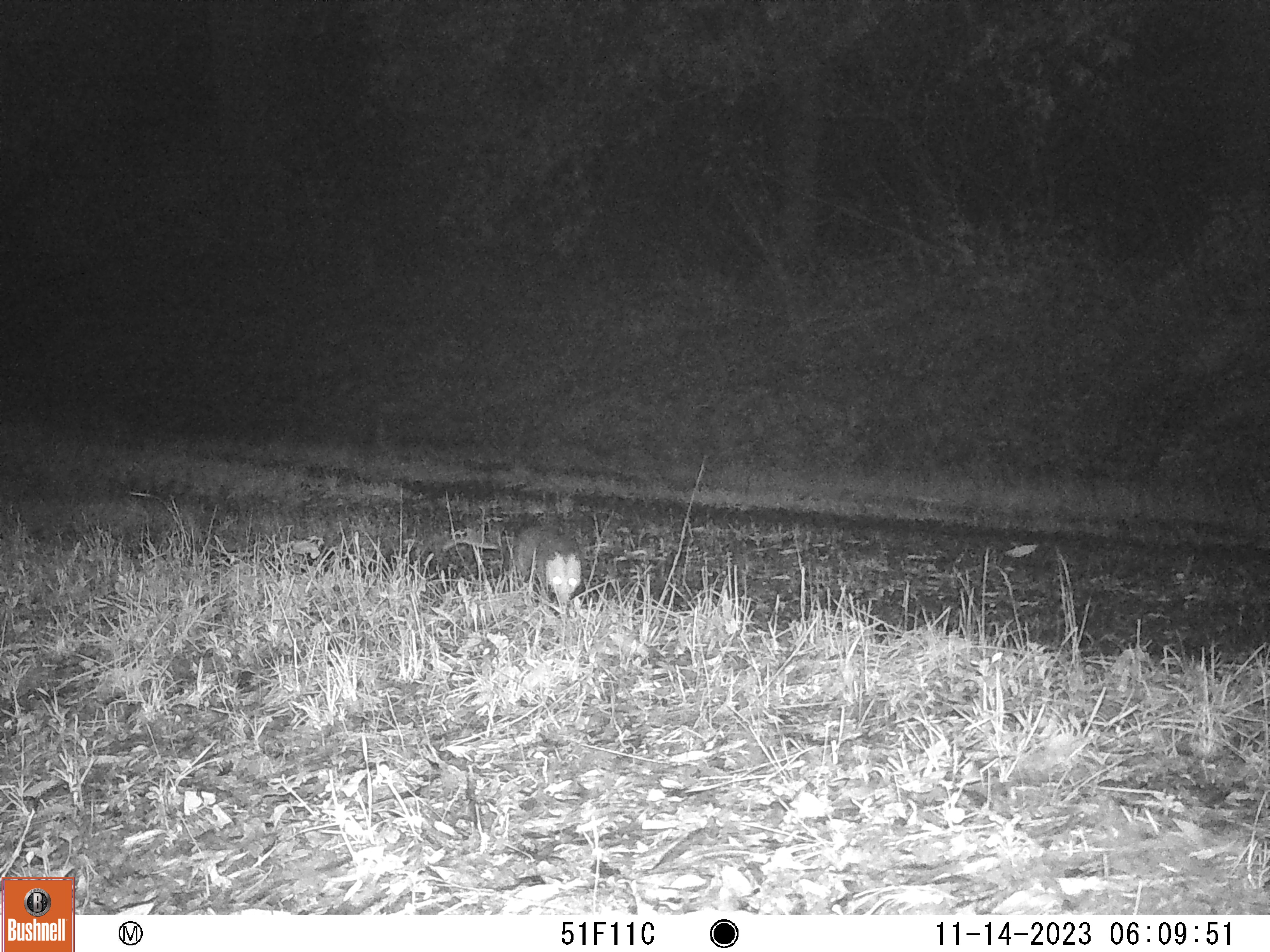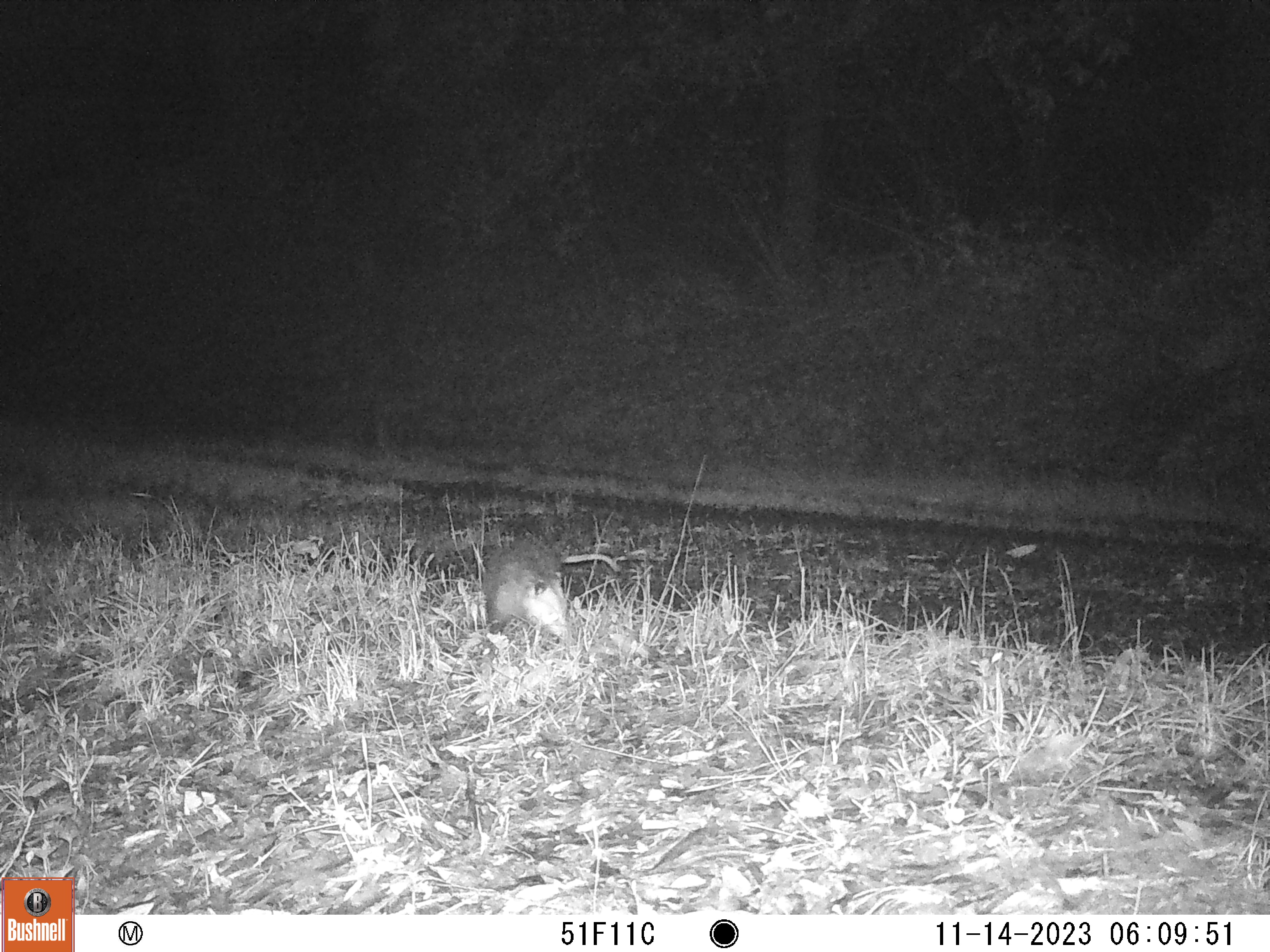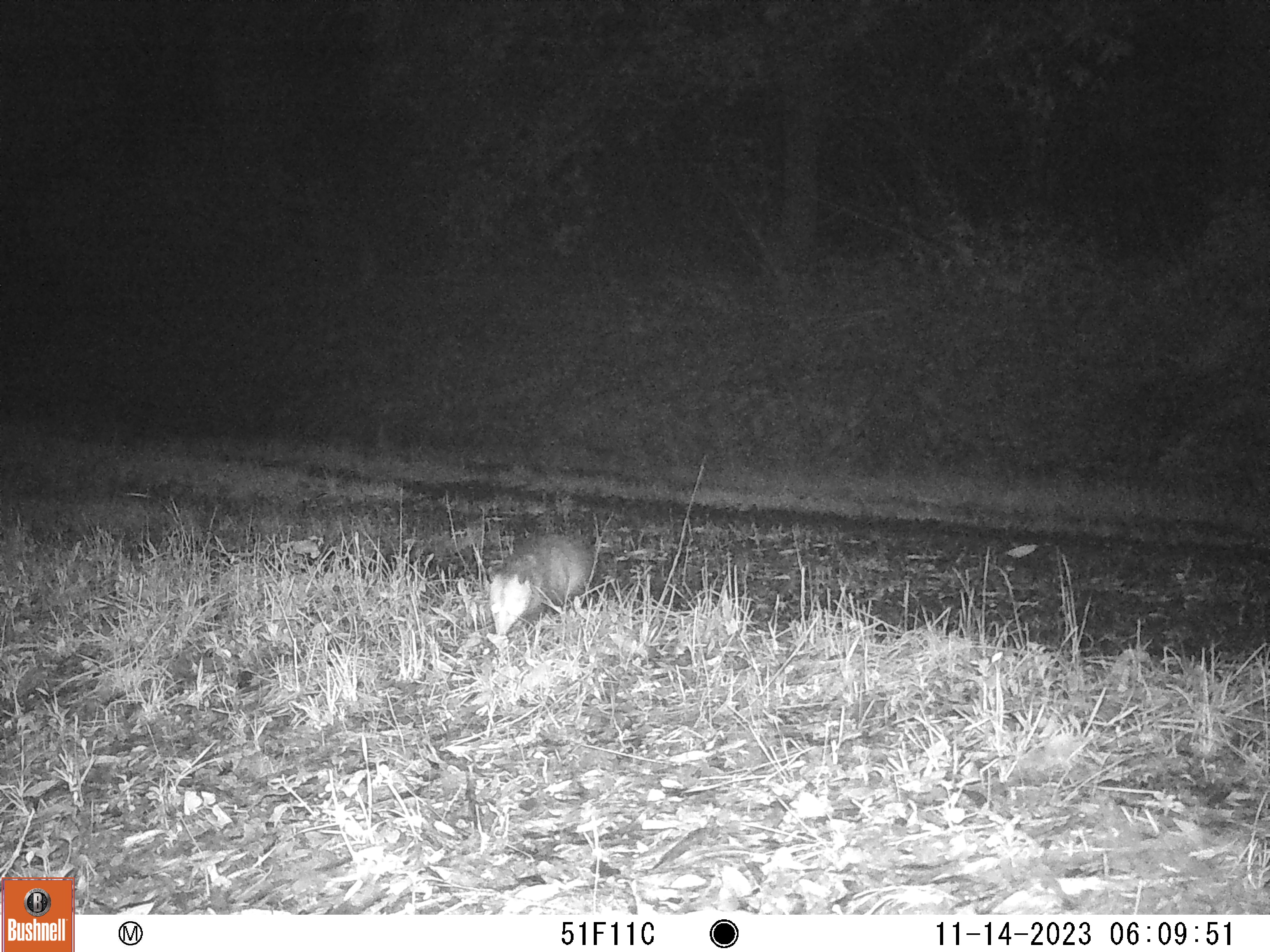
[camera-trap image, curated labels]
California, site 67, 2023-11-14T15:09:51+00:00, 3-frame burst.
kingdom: Animalia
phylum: Chordata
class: Mammalia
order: Didelphimorphia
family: Didelphidae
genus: Didelphis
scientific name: Didelphis virginiana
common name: virginia opossum